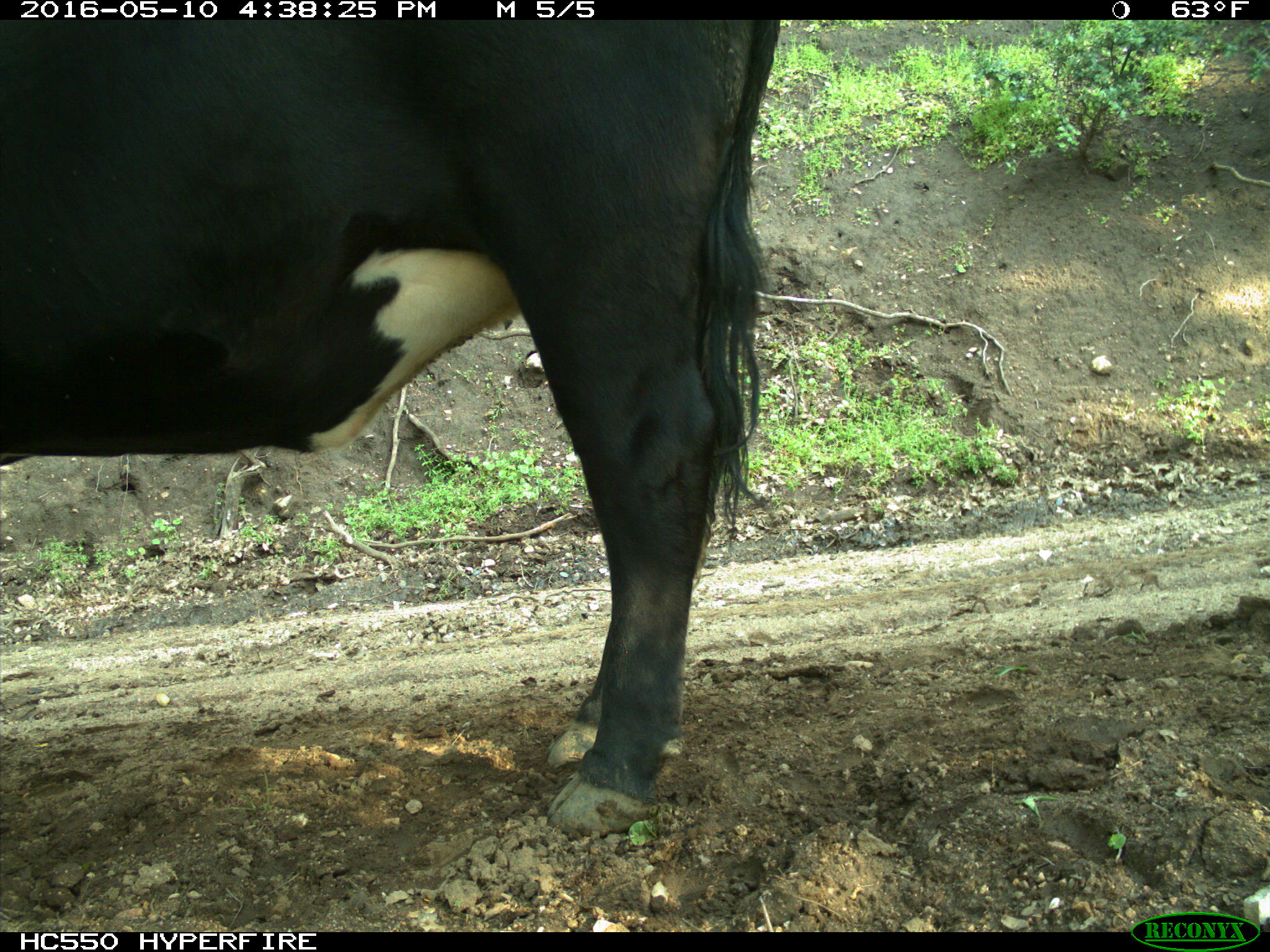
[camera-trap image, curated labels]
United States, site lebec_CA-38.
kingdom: Animalia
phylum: Chordata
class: Mammalia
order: Artiodactyla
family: Bovidae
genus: Bos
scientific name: Bos taurus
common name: domestic cow